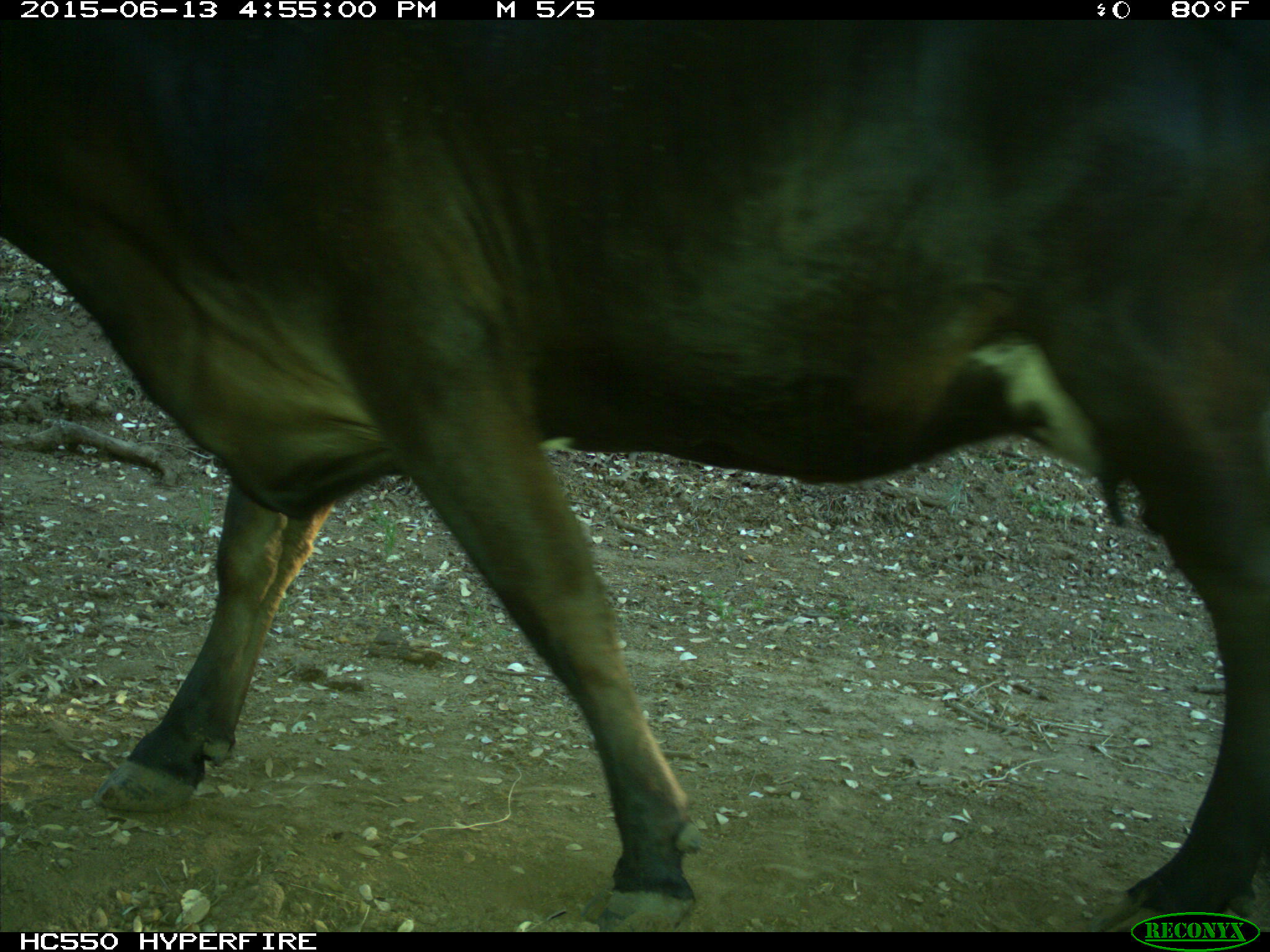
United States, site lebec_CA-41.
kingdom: Animalia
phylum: Chordata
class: Mammalia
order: Artiodactyla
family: Bovidae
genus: Bos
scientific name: Bos taurus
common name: domestic cow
Bos taurus (domestic cow).